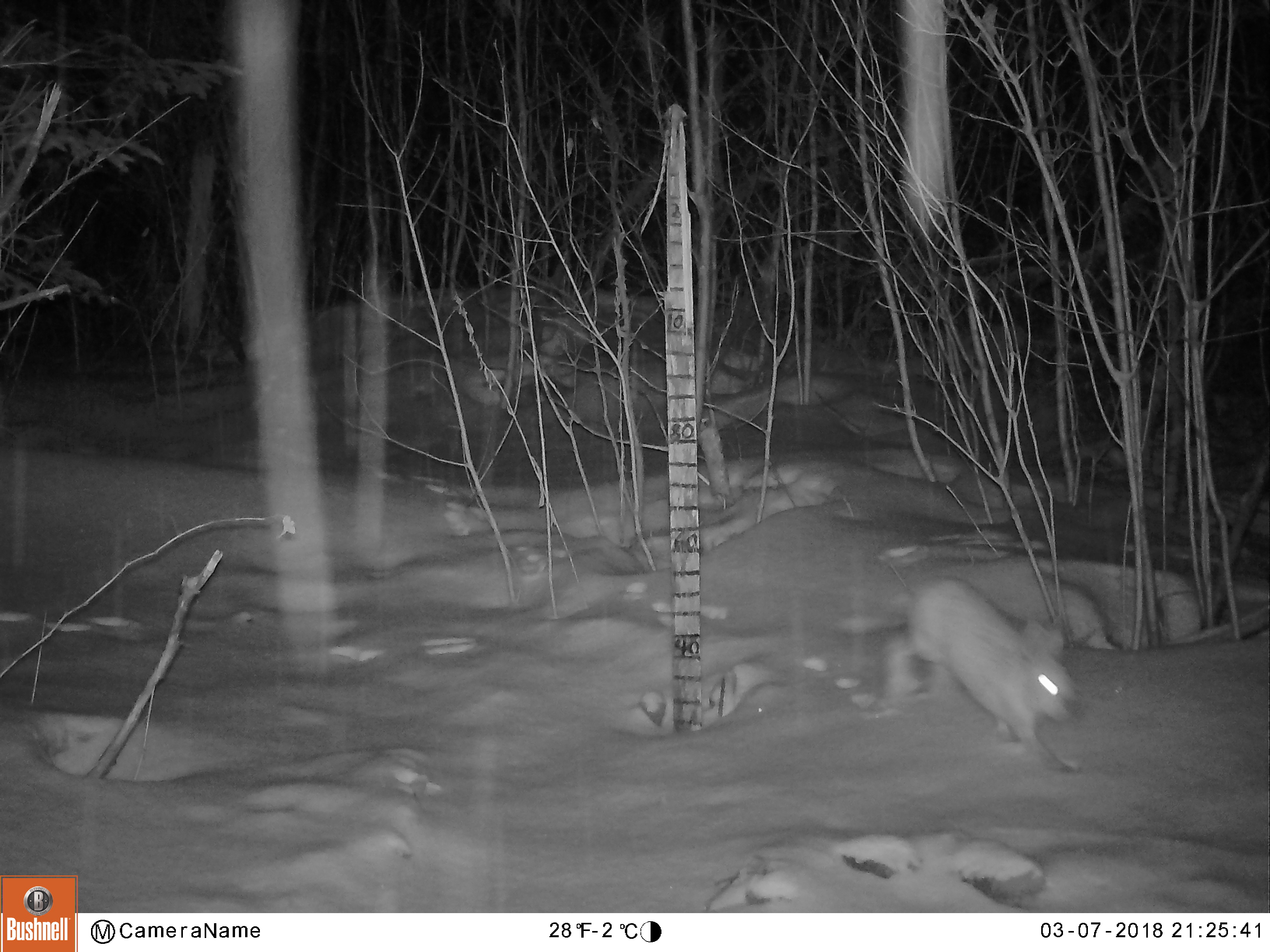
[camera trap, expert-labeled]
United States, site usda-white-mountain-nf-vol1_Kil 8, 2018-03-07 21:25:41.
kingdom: Animalia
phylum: Chordata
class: Mammalia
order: Lagomorpha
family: Leporidae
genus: Lepus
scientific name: Lepus americanus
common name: snowshoe hare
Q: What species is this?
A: Snowshoe hare (Lepus americanus).